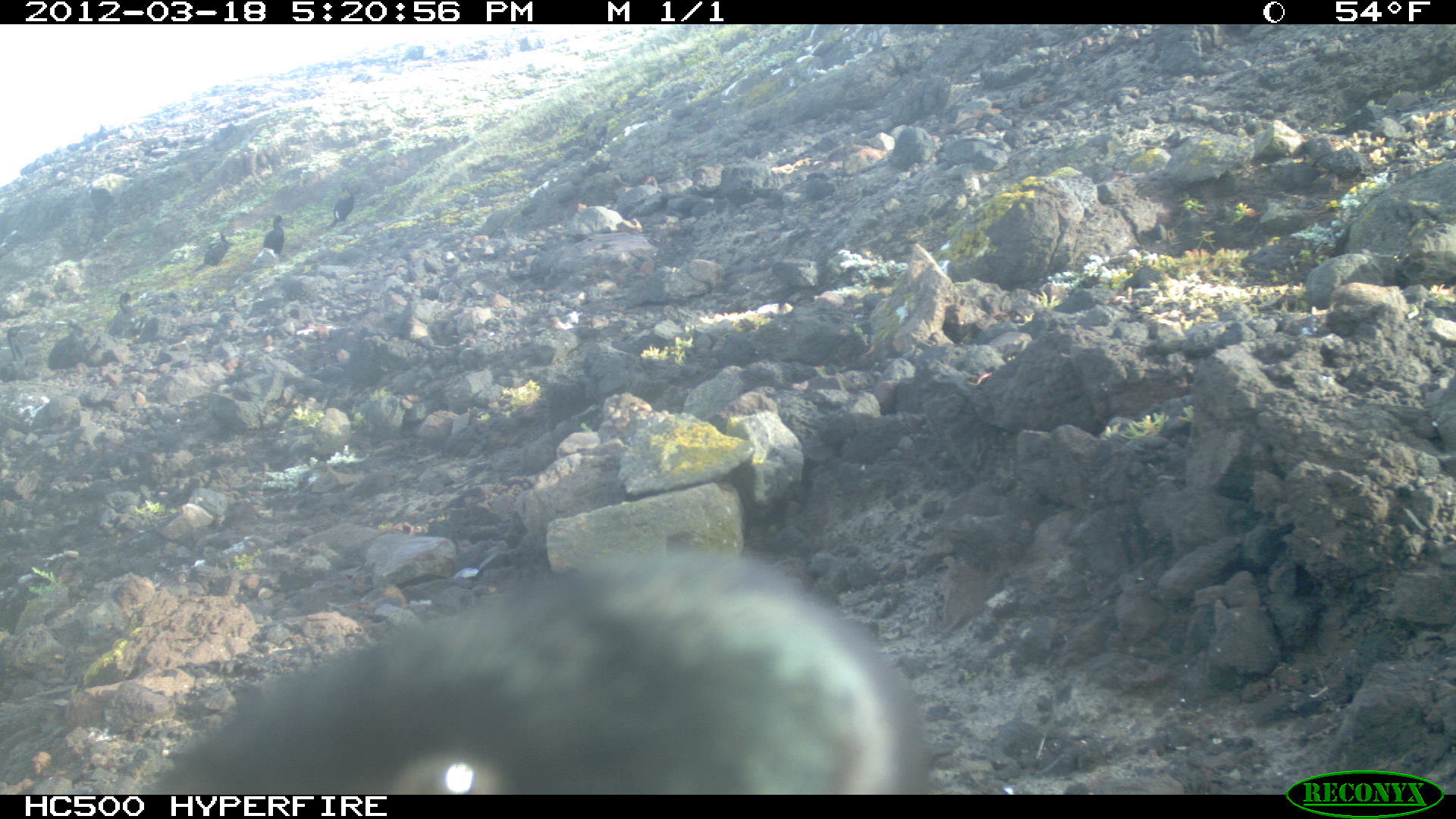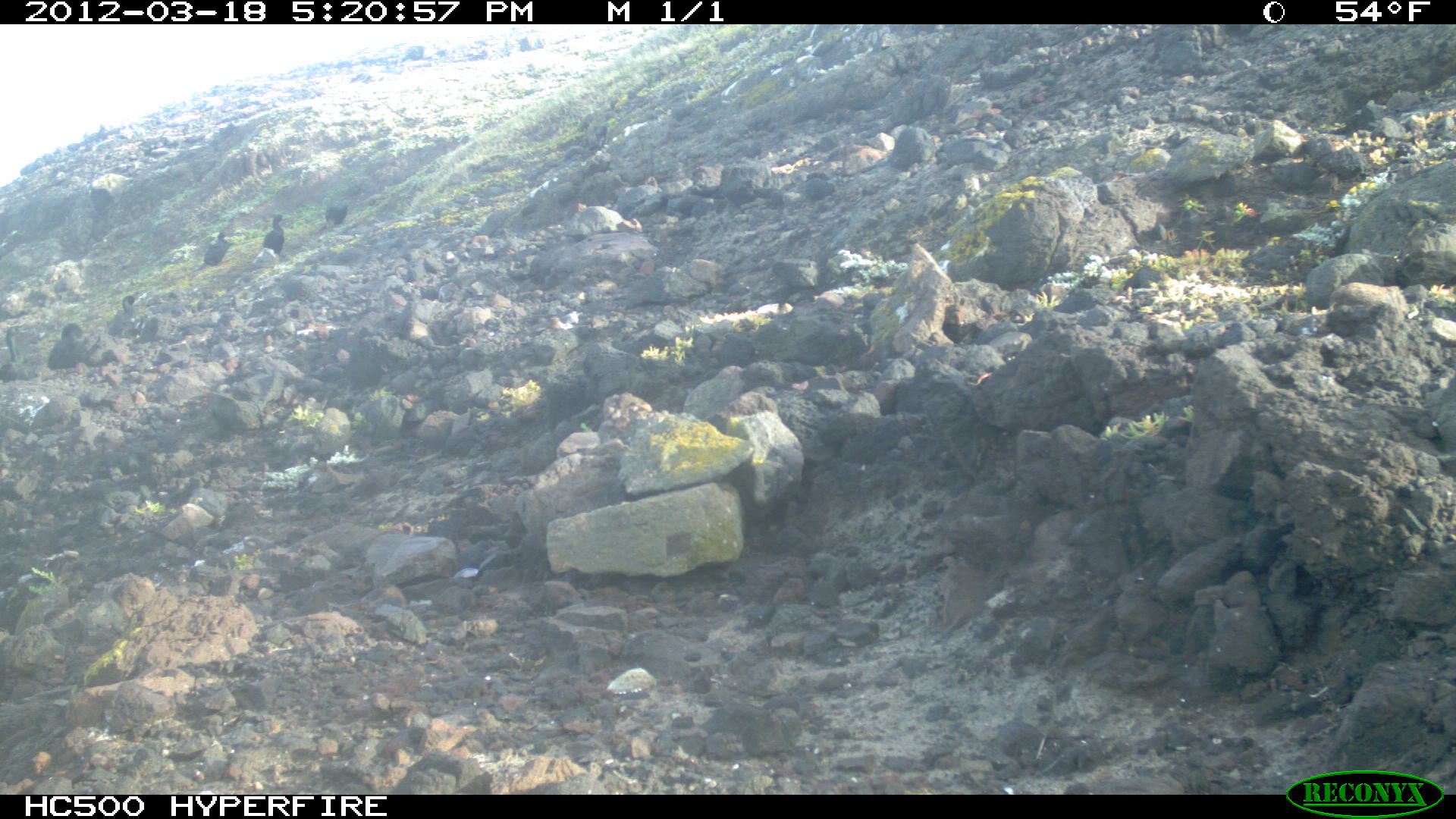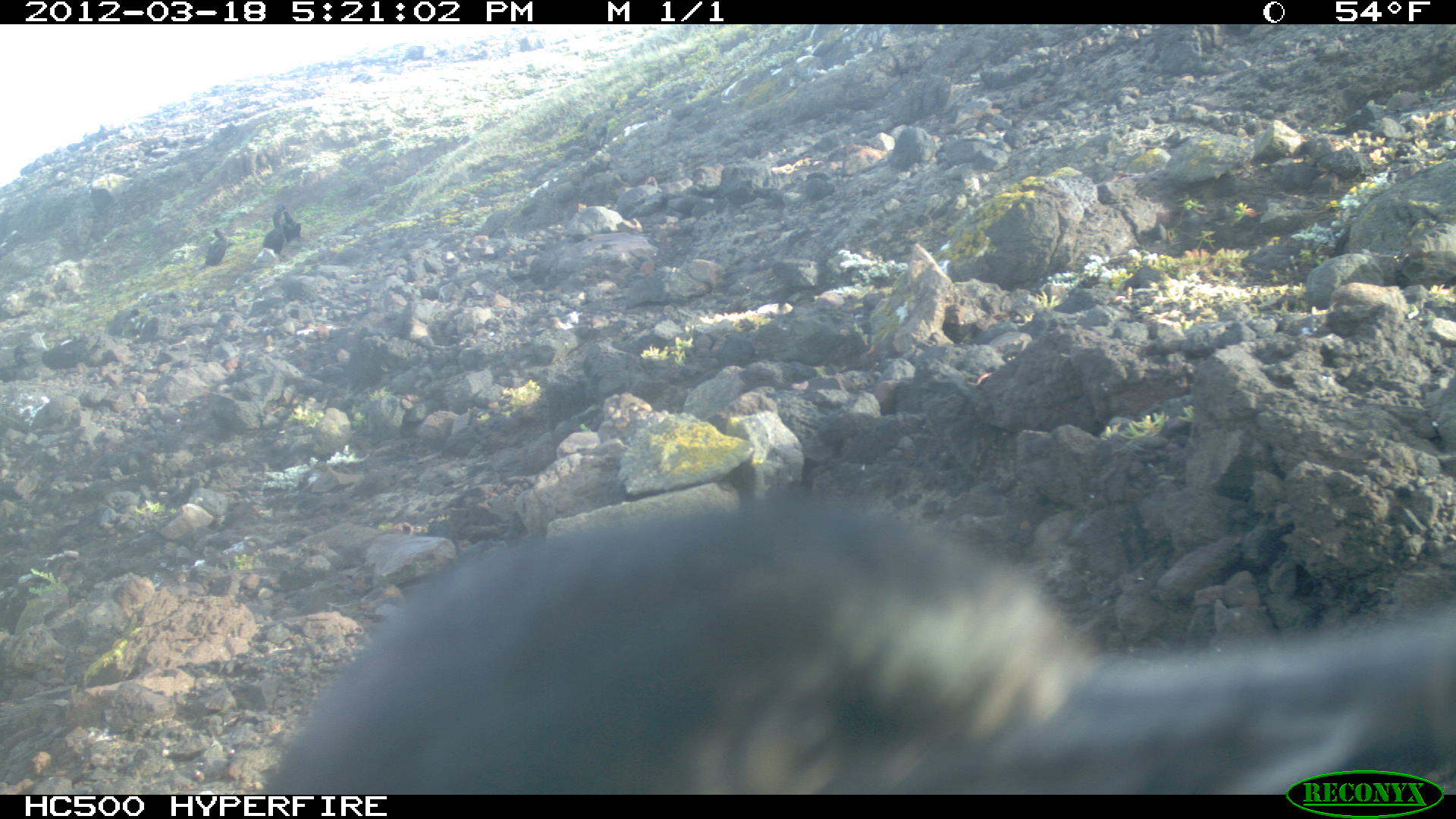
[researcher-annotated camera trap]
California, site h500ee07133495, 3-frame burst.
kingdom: Animalia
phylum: Chordata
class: Aves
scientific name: Aves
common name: bird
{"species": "bird (Aves)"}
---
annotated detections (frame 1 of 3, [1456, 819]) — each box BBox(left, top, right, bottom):
bird: BBox(130, 544, 930, 796); BBox(325, 177, 358, 230); BBox(195, 228, 234, 271); BBox(108, 291, 141, 337); BBox(263, 212, 291, 259)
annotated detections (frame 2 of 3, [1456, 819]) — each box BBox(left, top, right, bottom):
bird: BBox(48, 322, 87, 369); BBox(0, 327, 30, 382); BBox(30, 394, 80, 427); BBox(108, 296, 134, 336); BBox(260, 214, 285, 252); BBox(133, 315, 158, 342); BBox(325, 200, 349, 224)
other: BBox(200, 229, 236, 266)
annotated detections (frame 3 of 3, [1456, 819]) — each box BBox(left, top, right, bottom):
bird: BBox(253, 485, 1455, 792); BBox(41, 331, 90, 372); BBox(0, 339, 39, 381); BBox(262, 203, 287, 253); BBox(103, 309, 140, 337); BBox(205, 227, 228, 265); BBox(132, 317, 158, 344); BBox(283, 211, 301, 243)